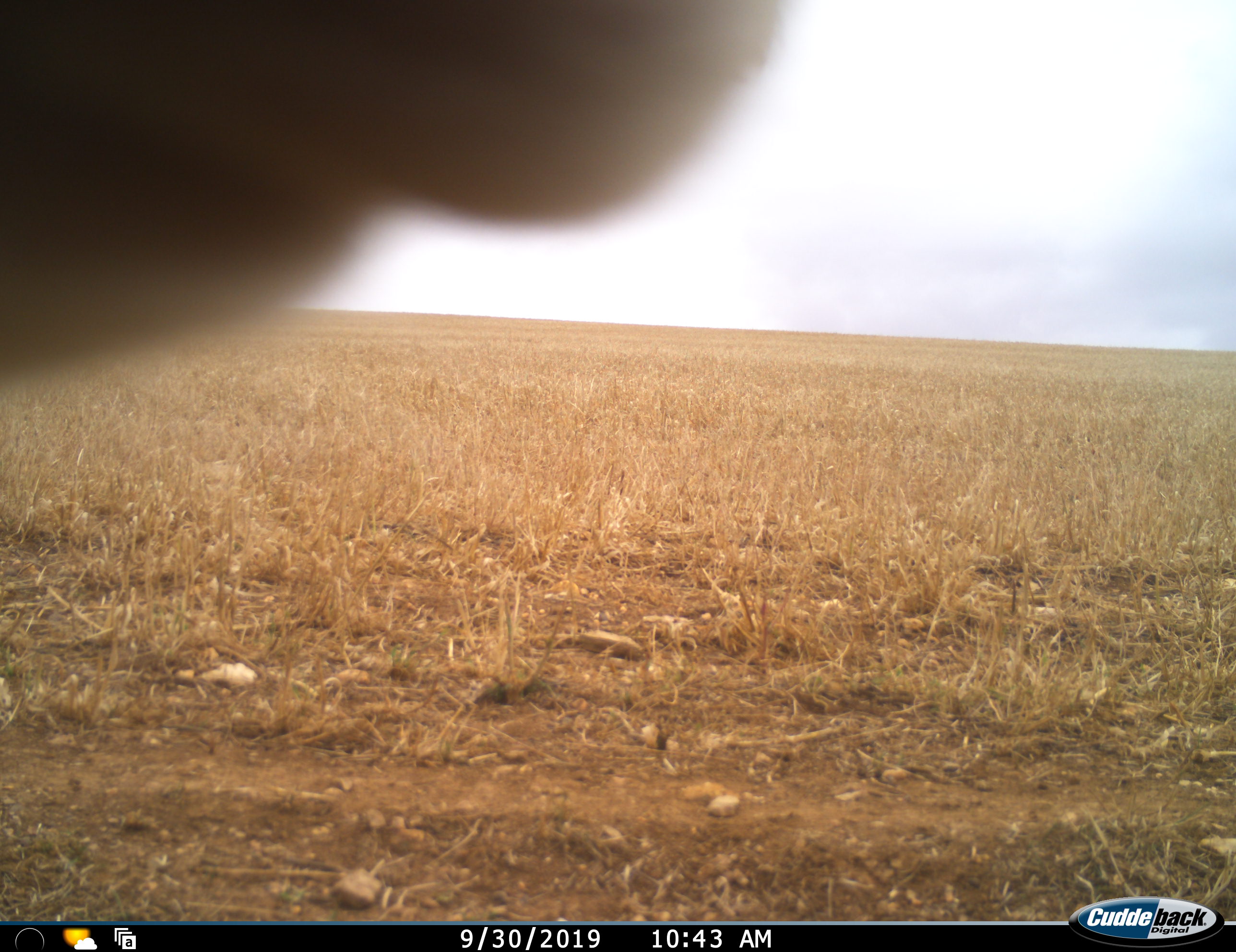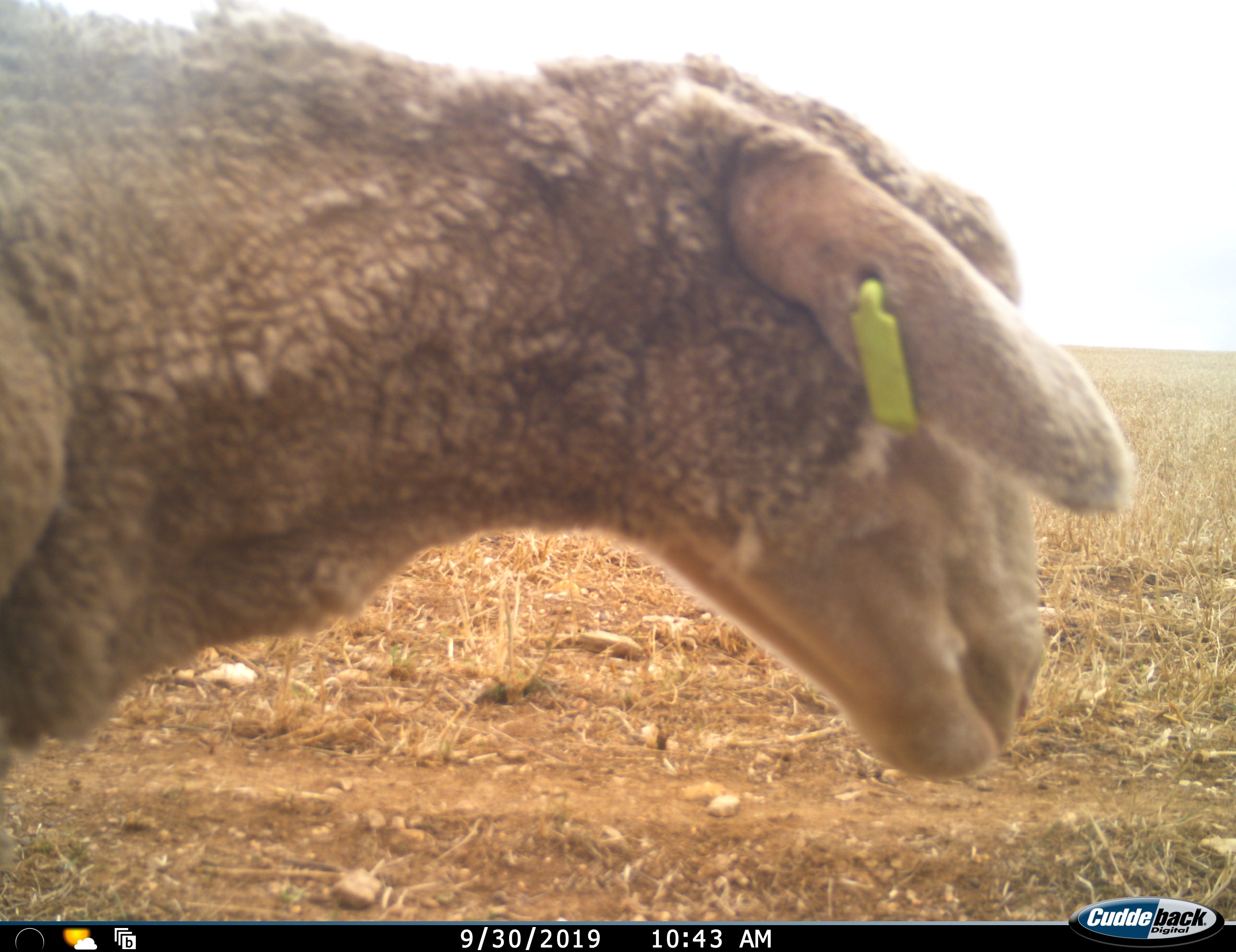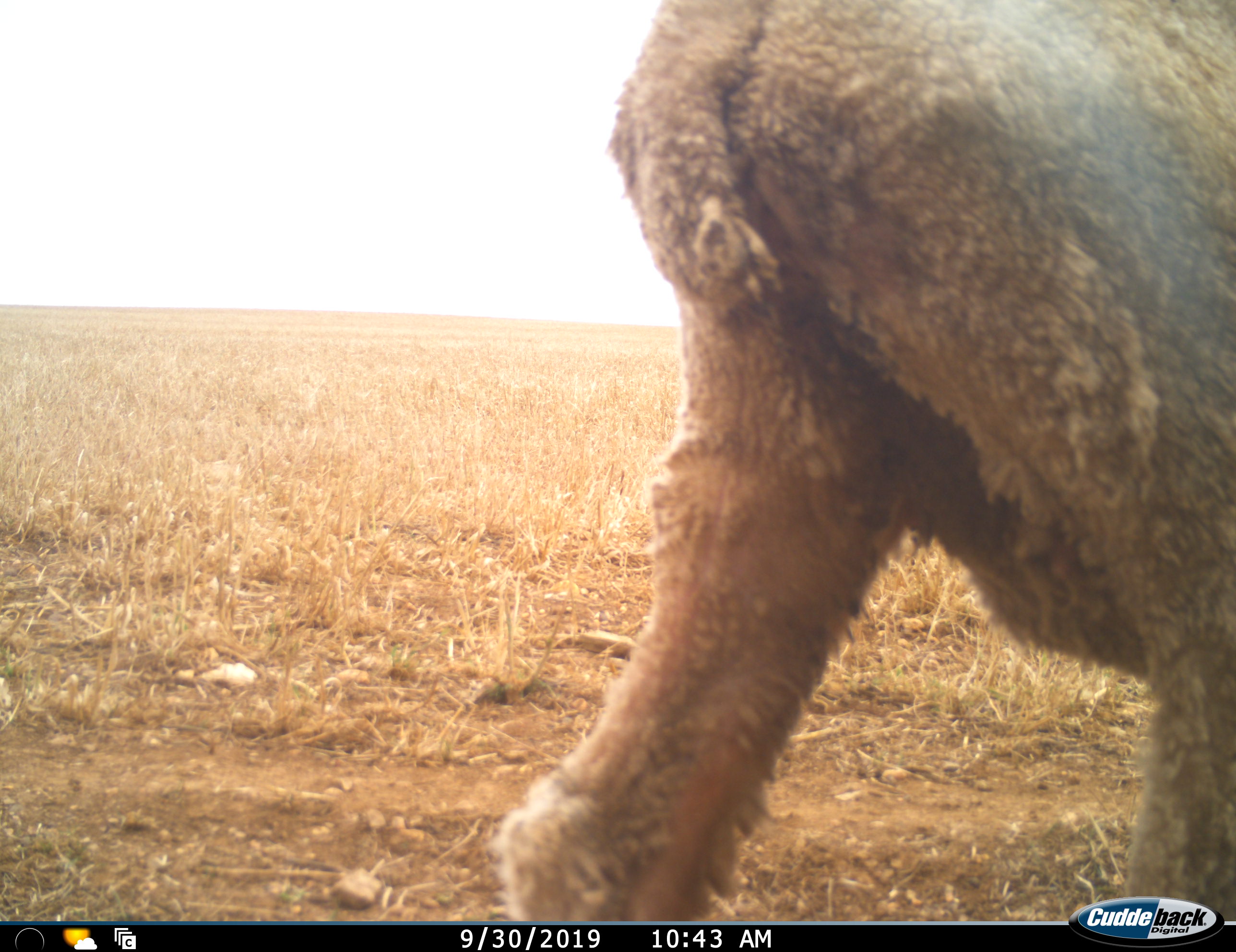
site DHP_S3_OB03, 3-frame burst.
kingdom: Animalia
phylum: Chordata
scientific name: Vertebrata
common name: domestic animal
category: domesticanimal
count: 1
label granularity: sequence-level